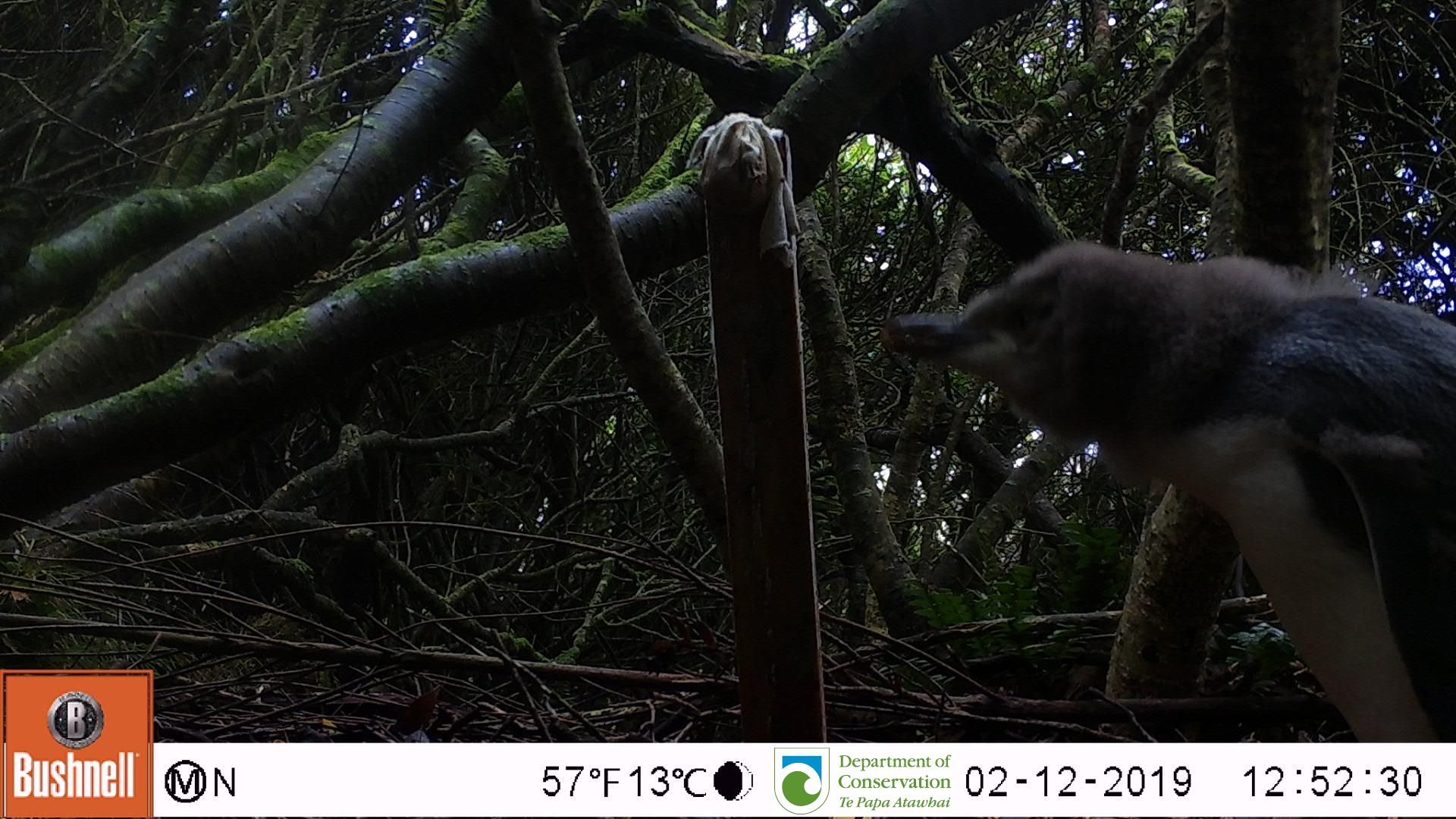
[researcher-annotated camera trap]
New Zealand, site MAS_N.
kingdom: Animalia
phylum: Chordata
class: Aves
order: Sphenisciformes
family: Spheniscidae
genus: Megadyptes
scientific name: Megadyptes antipodes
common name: yellow-eyed penguin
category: yellow eyed penguin